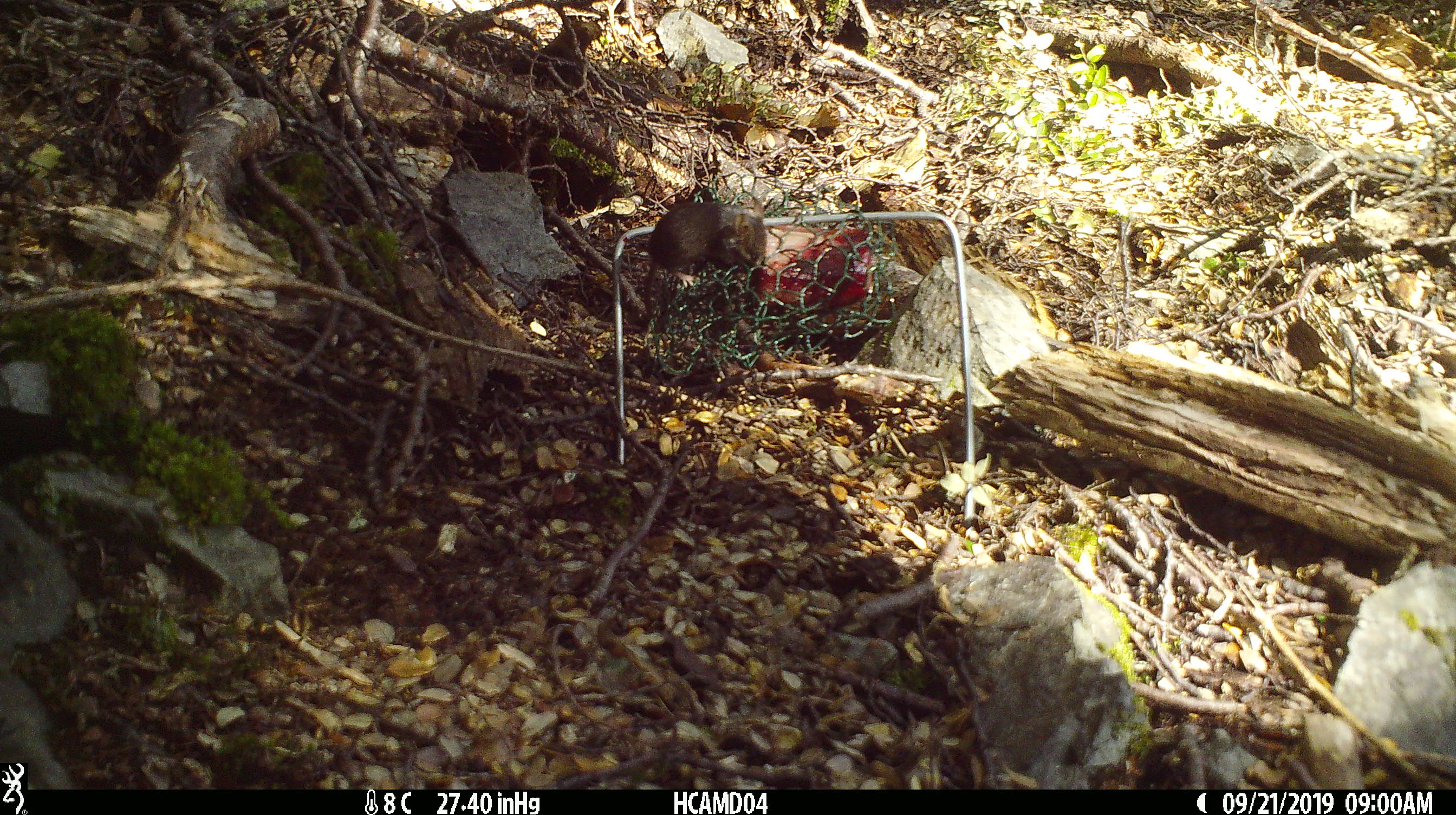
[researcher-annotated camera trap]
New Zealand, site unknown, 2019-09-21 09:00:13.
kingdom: Animalia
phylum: Chordata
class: Mammalia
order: Rodentia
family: Muridae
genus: Mus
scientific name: Mus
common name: mouse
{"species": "mouse (Mus)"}